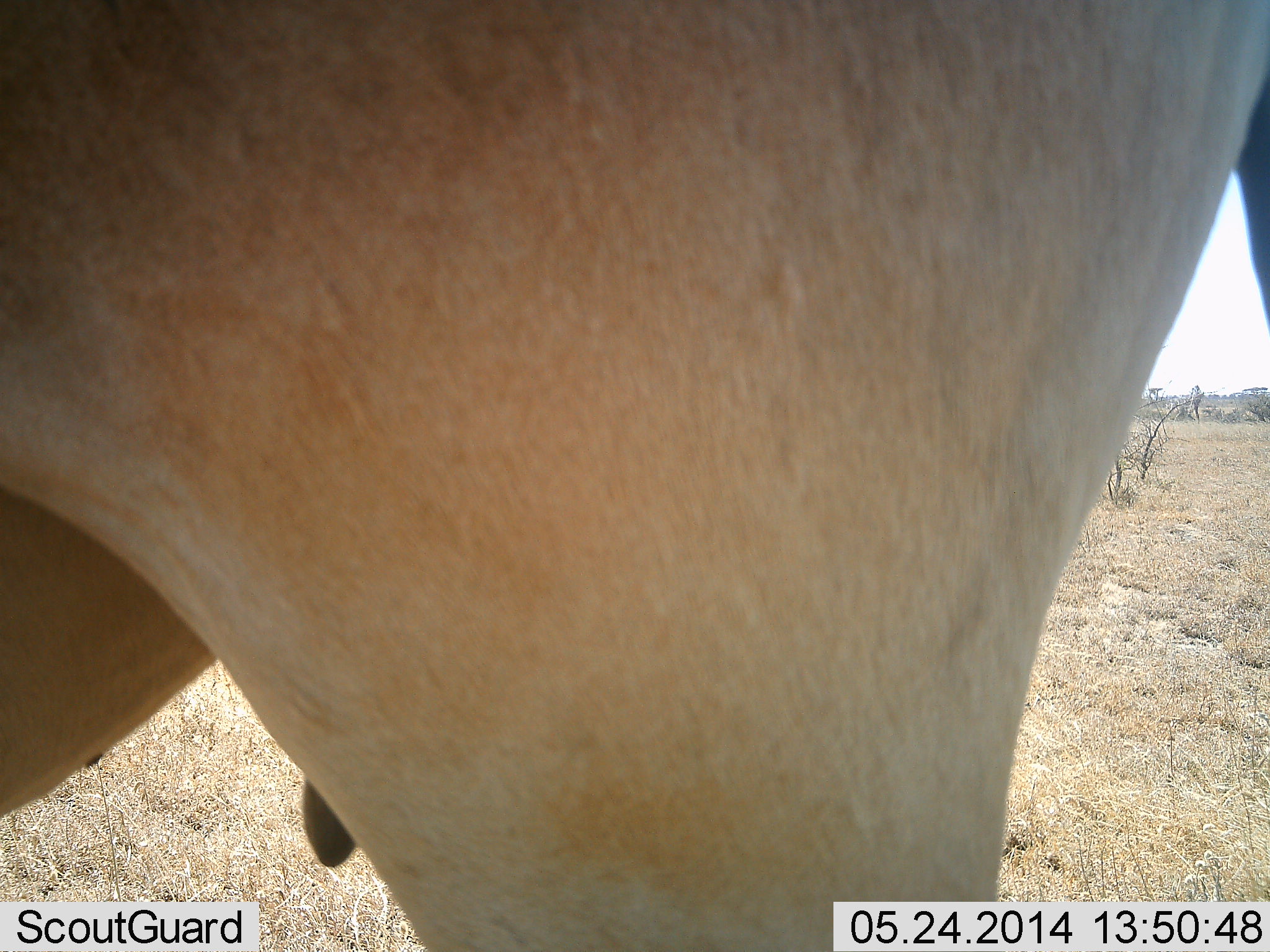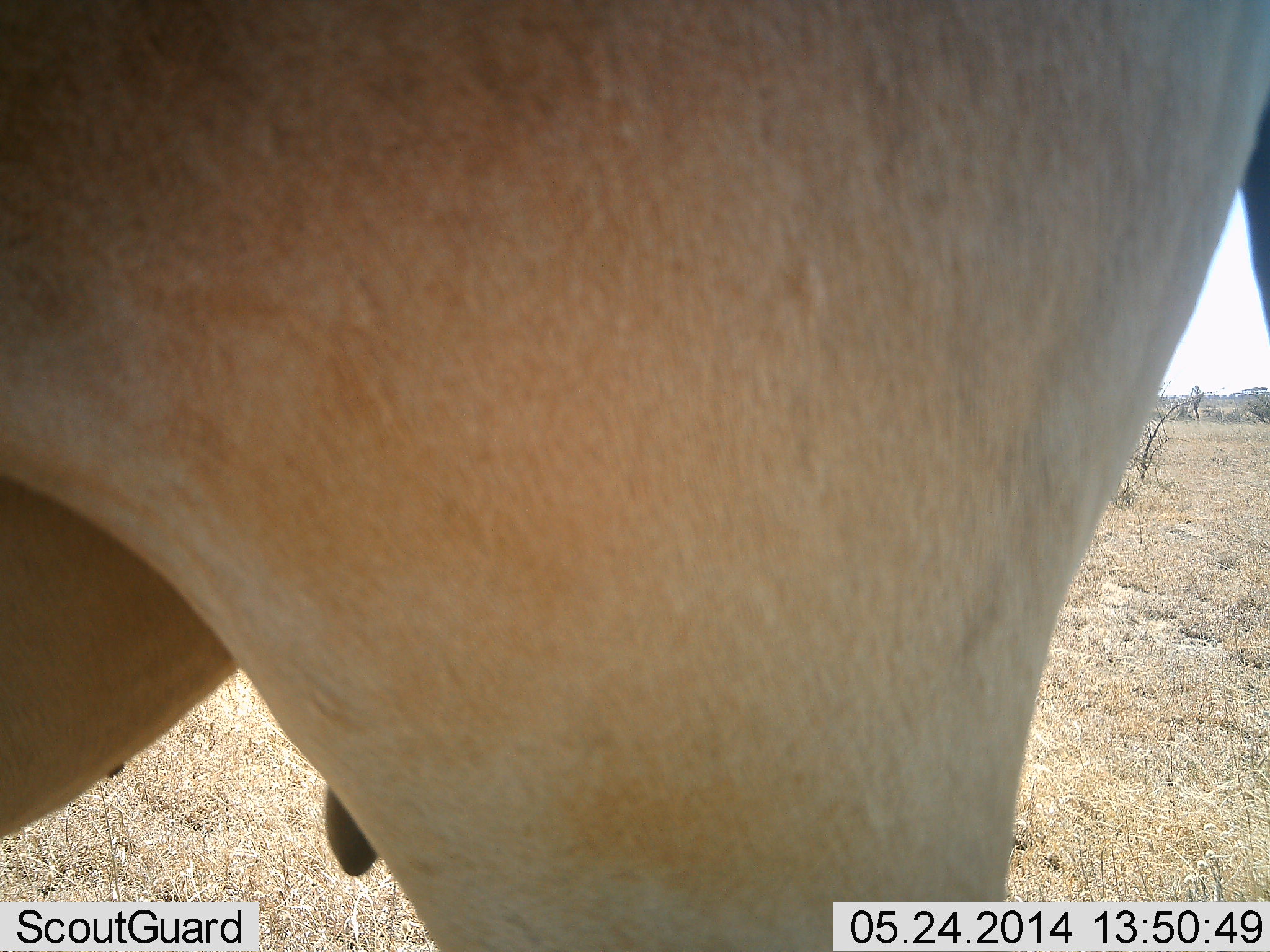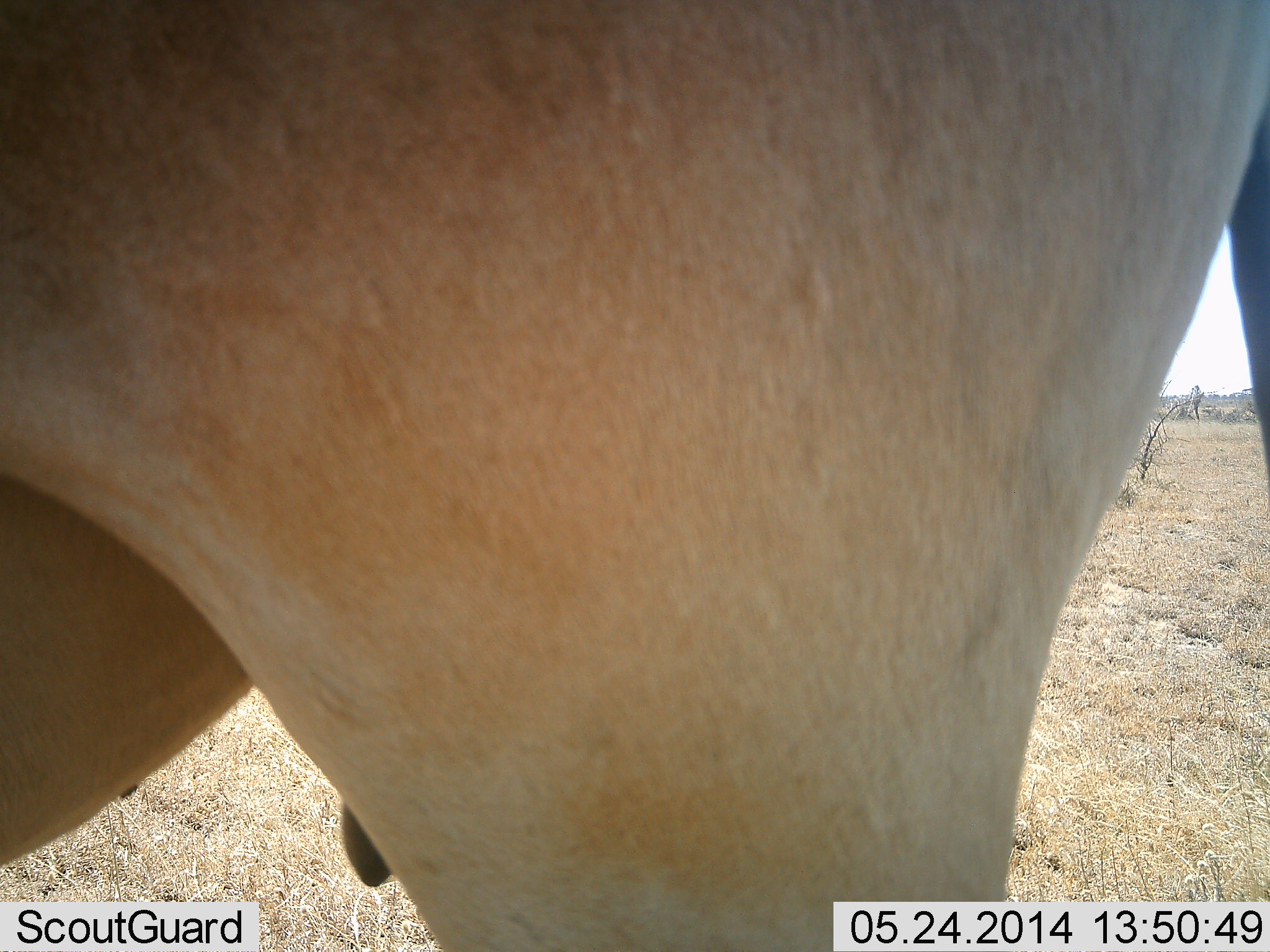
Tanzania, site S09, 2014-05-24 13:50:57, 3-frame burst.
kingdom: Animalia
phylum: Chordata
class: Mammalia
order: Artiodactyla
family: Bovidae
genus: Alcelaphus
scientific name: Alcelaphus buselaphus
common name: hartebeest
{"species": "hartebeest (Alcelaphus buselaphus)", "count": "1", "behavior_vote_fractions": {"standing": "100%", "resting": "0%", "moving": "0%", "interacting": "0%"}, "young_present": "0%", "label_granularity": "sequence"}